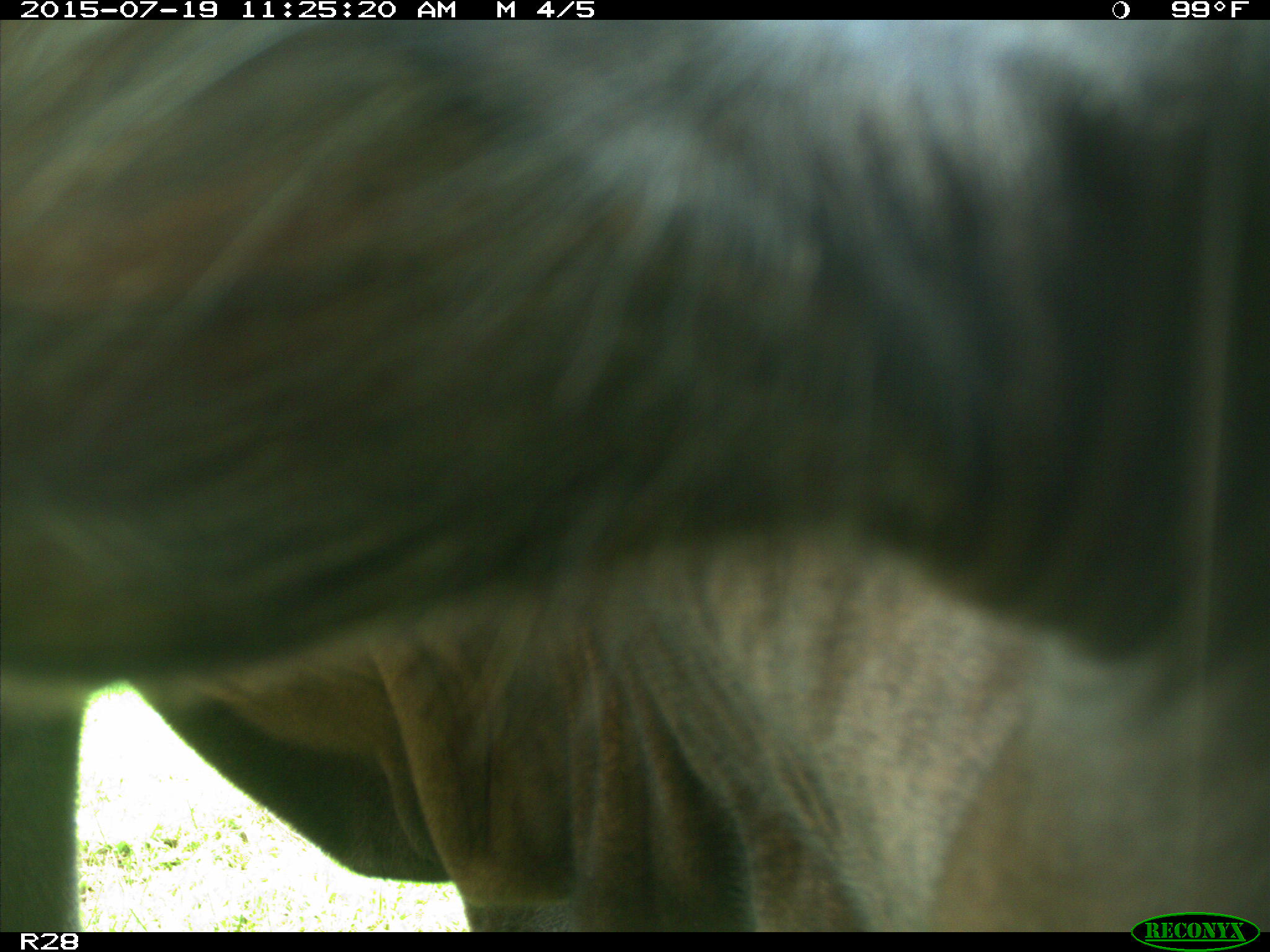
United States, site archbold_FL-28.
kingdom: Animalia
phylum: Chordata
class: Mammalia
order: Artiodactyla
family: Bovidae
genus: Bos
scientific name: Bos taurus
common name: domestic cow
Bos taurus (domestic cow).